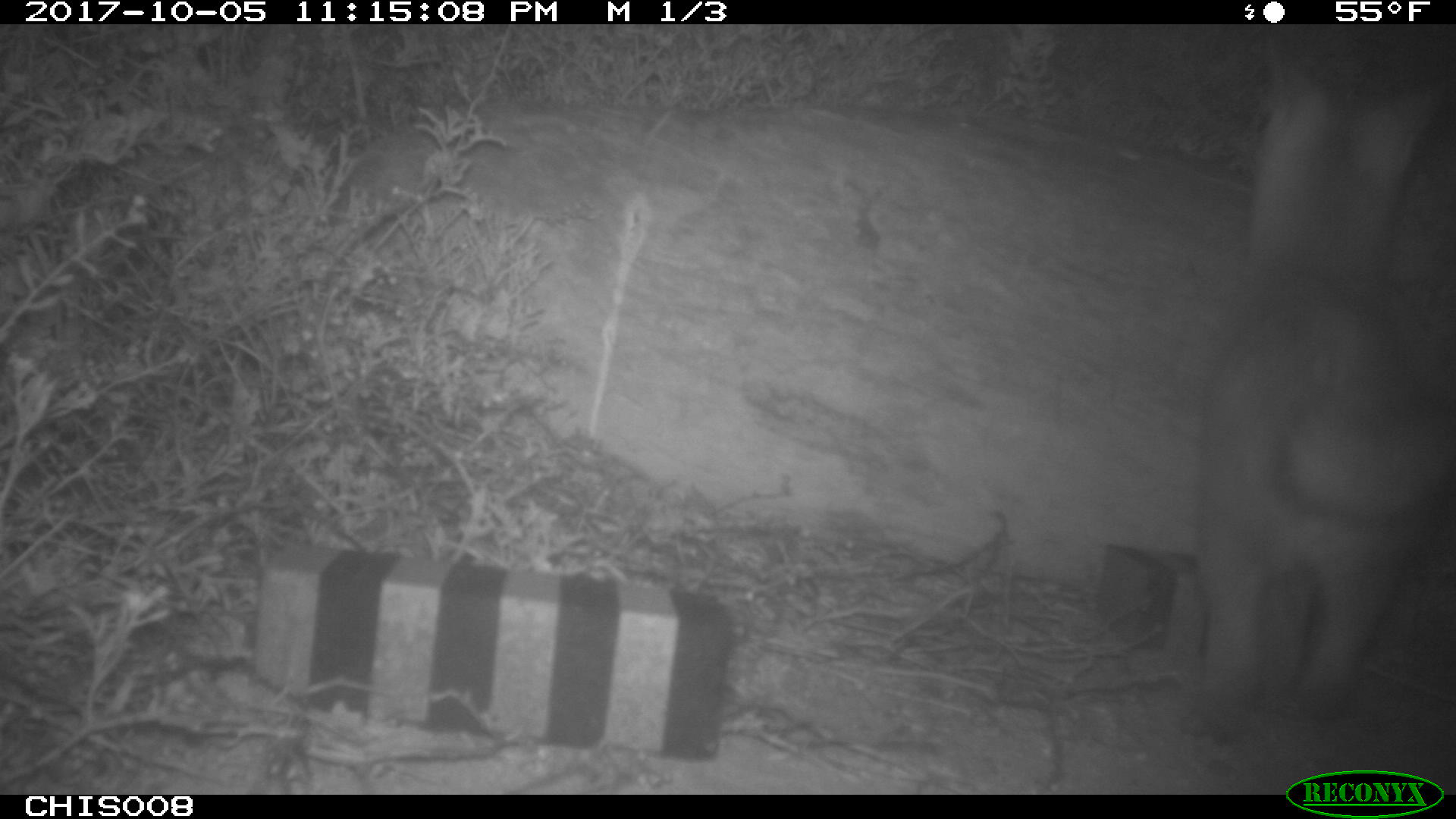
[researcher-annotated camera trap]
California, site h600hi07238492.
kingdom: Animalia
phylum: Chordata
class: Mammalia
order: Carnivora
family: Canidae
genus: Urocyon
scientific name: Urocyon littoralis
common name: island fox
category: fox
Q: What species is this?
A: Fox (island fox) (Urocyon littoralis).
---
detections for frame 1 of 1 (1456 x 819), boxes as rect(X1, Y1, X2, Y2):
fox: rect(1171, 80, 1455, 745)